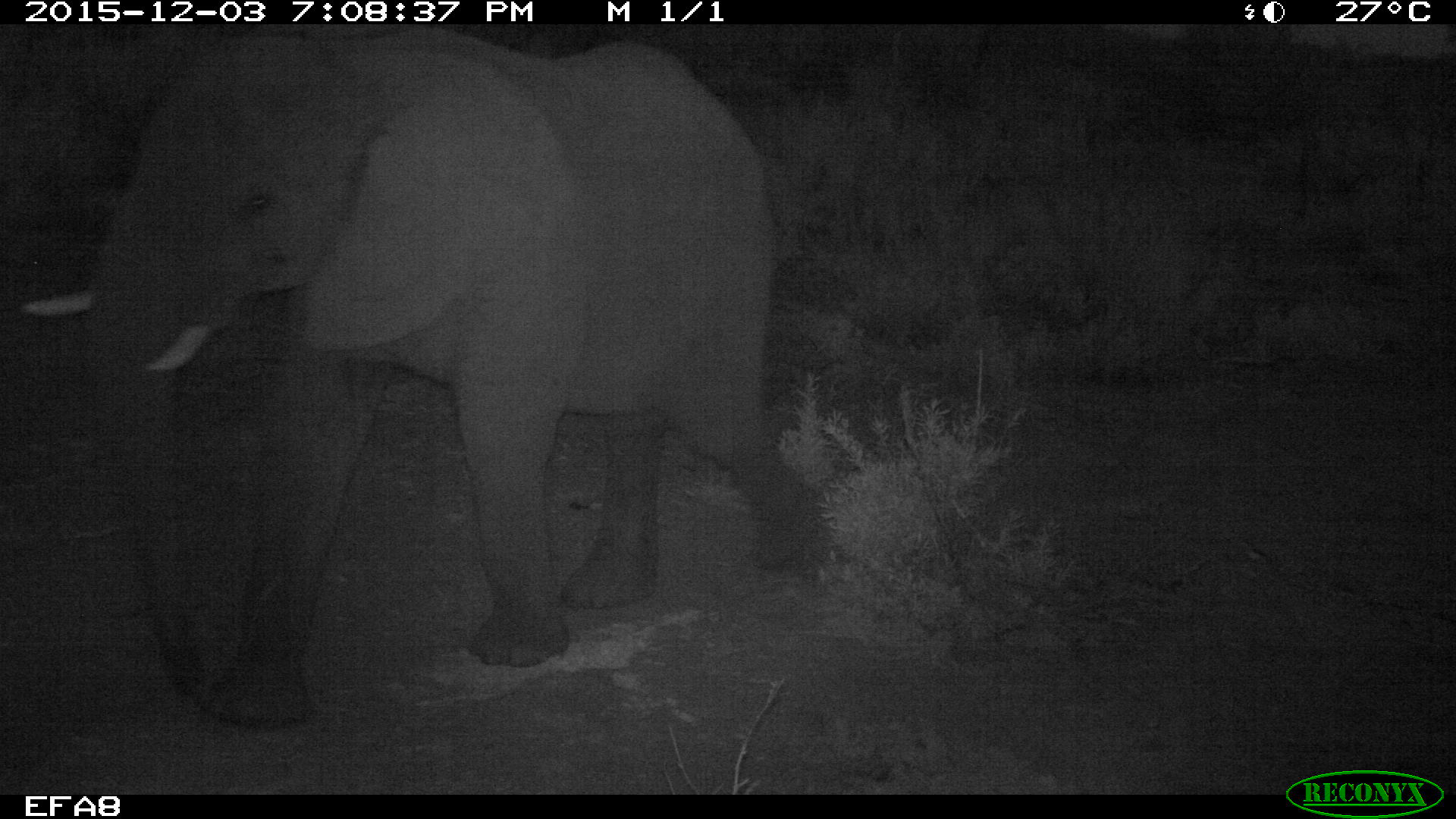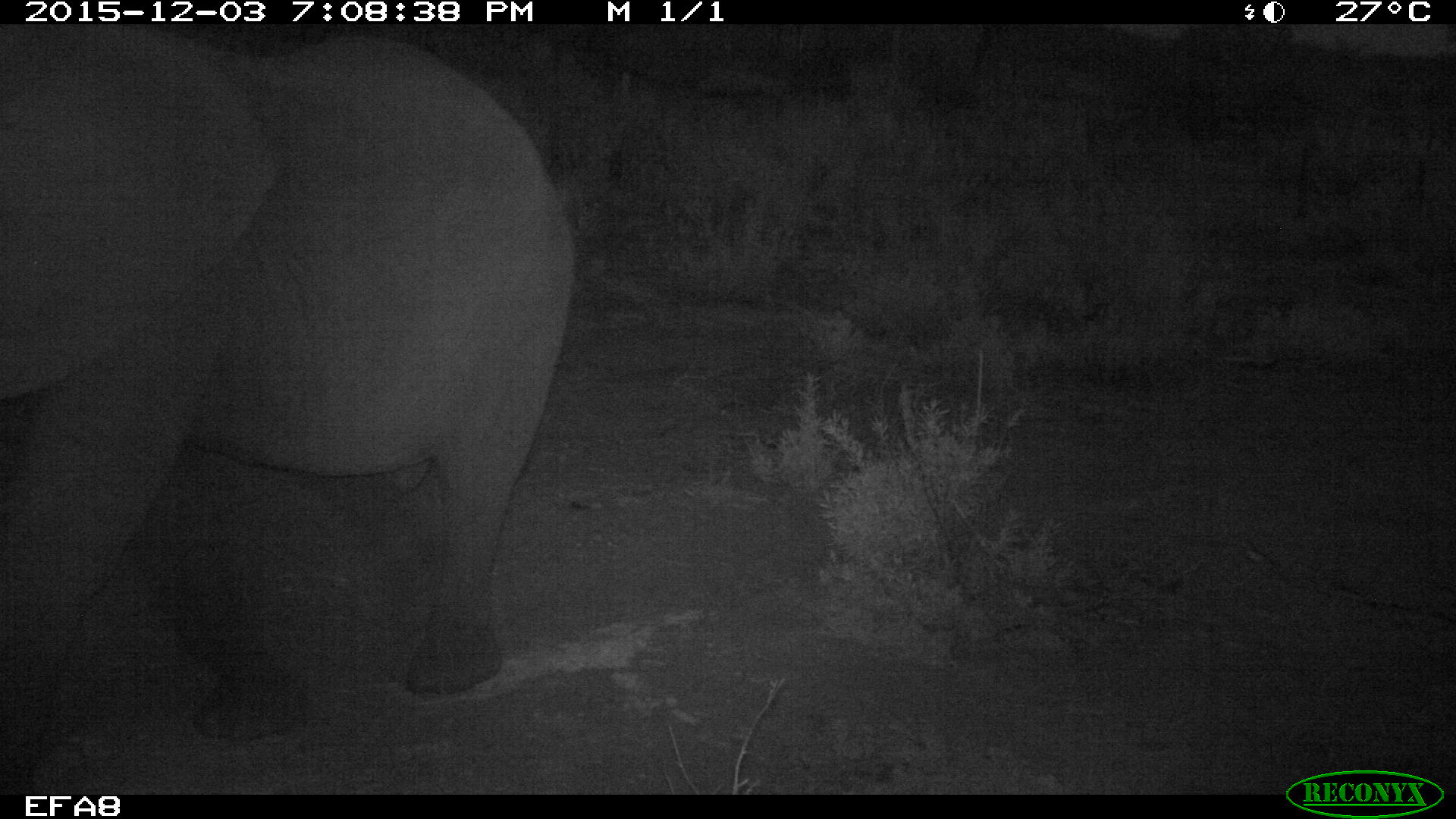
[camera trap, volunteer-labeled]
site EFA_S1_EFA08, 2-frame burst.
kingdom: Animalia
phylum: Chordata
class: Mammalia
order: Proboscidea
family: Elephantidae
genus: Loxodonta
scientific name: Loxodonta africana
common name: african bush elephant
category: elephant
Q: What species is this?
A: Elephant (african bush elephant) (Loxodonta africana).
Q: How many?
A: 1.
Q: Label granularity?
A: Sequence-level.